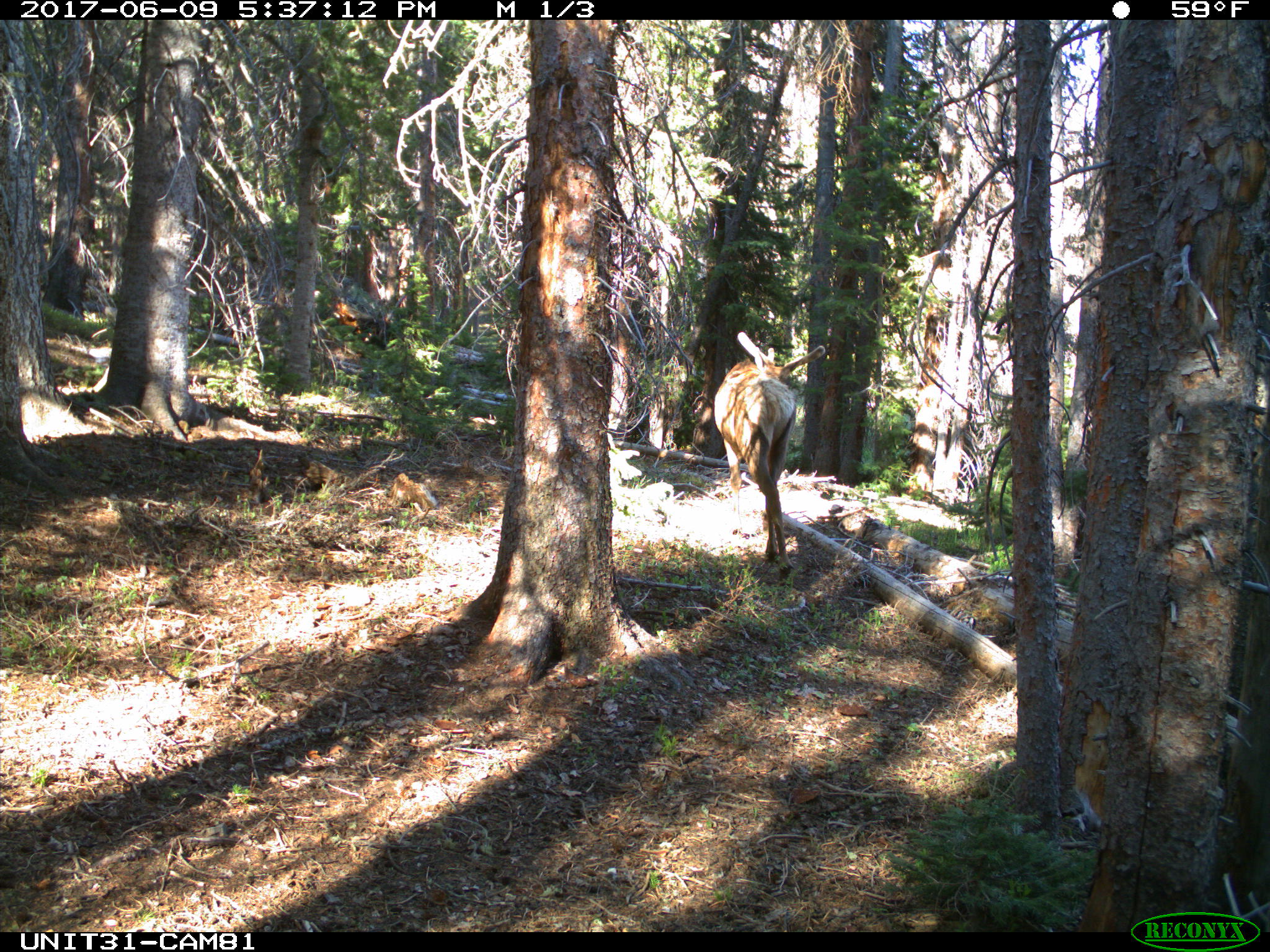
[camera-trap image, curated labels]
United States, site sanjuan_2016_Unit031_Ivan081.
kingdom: Animalia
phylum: Chordata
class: Mammalia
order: Artiodactyla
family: Cervidae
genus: Cervus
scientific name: Cervus elaphus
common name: red deer